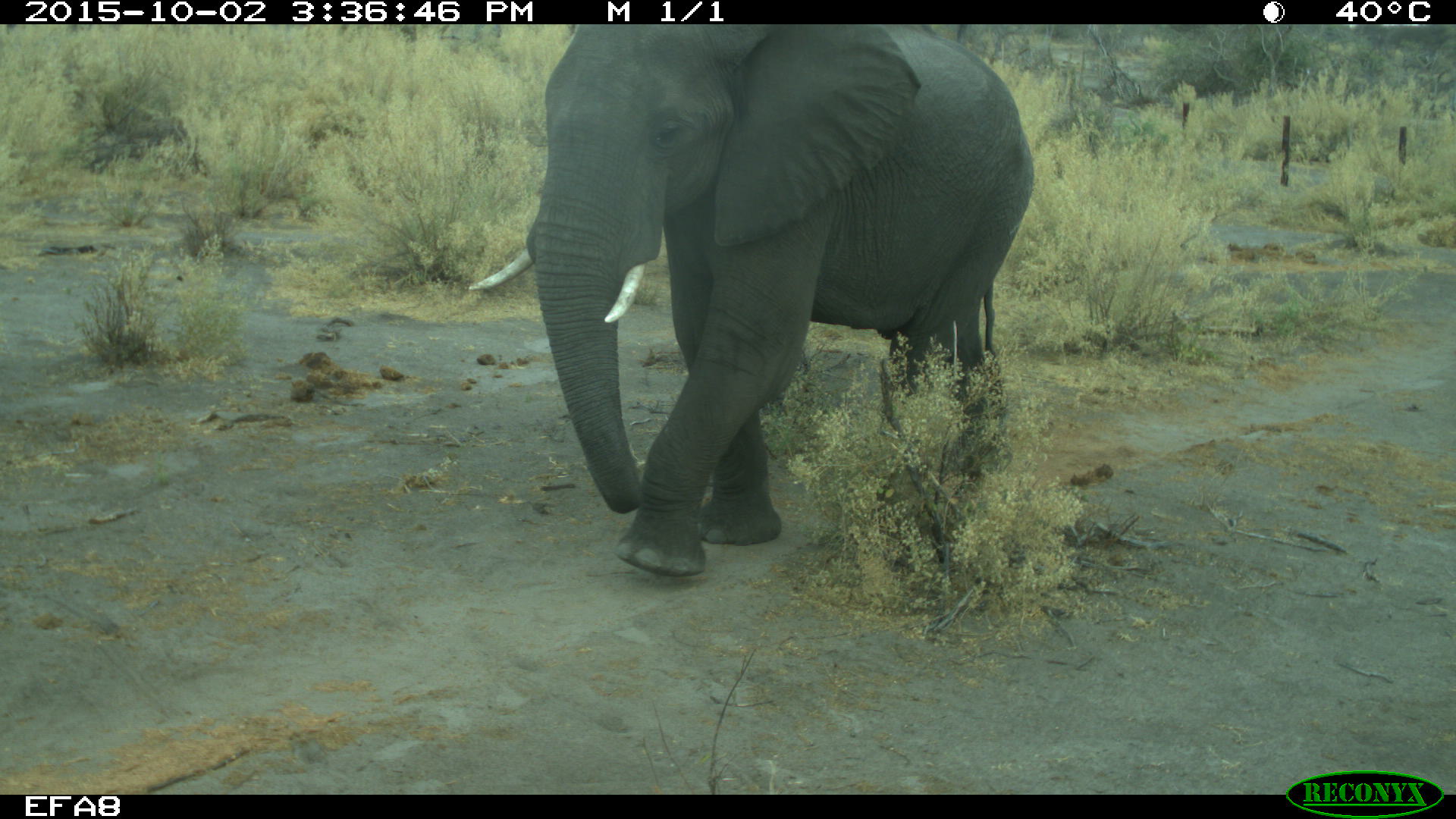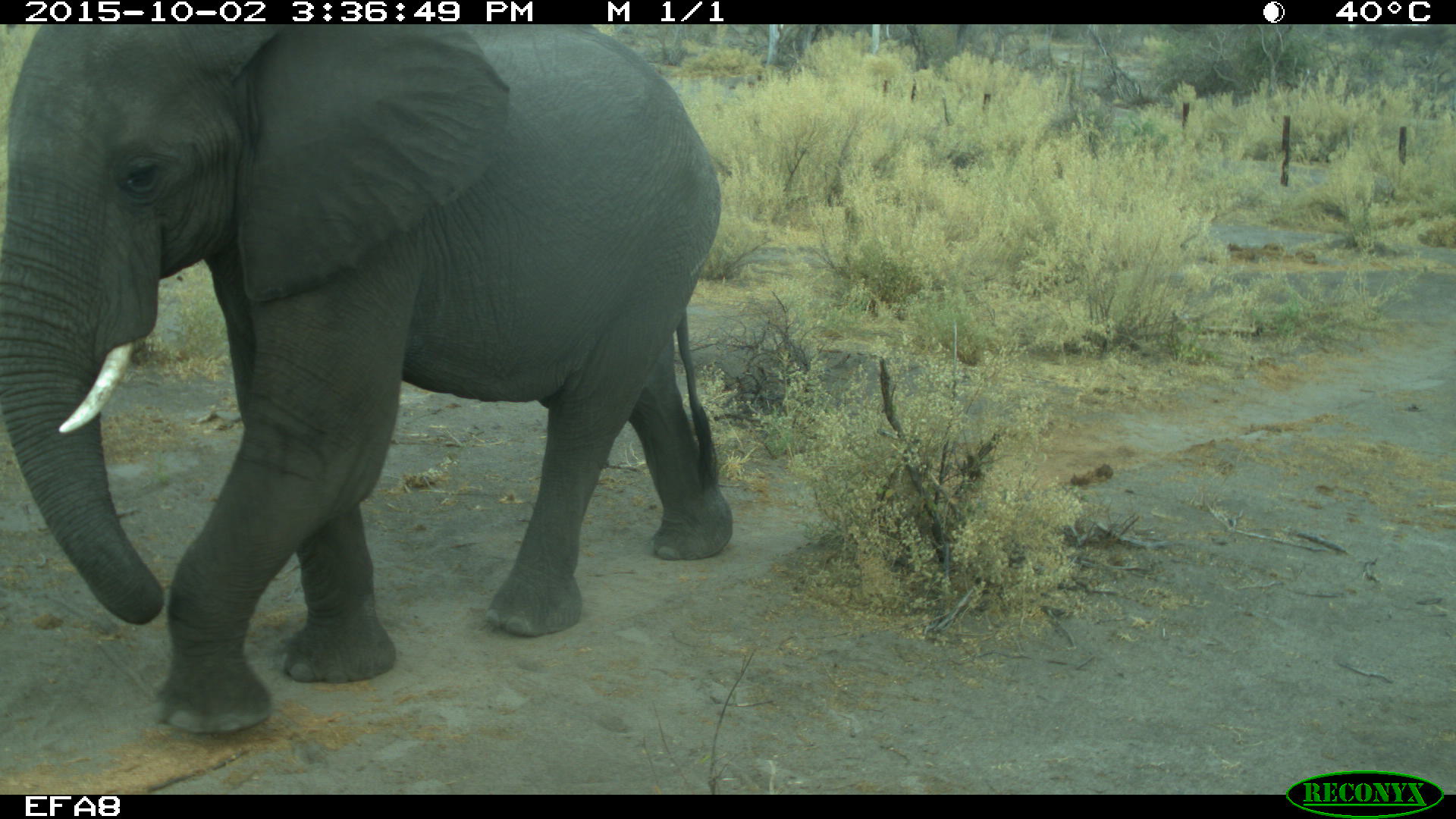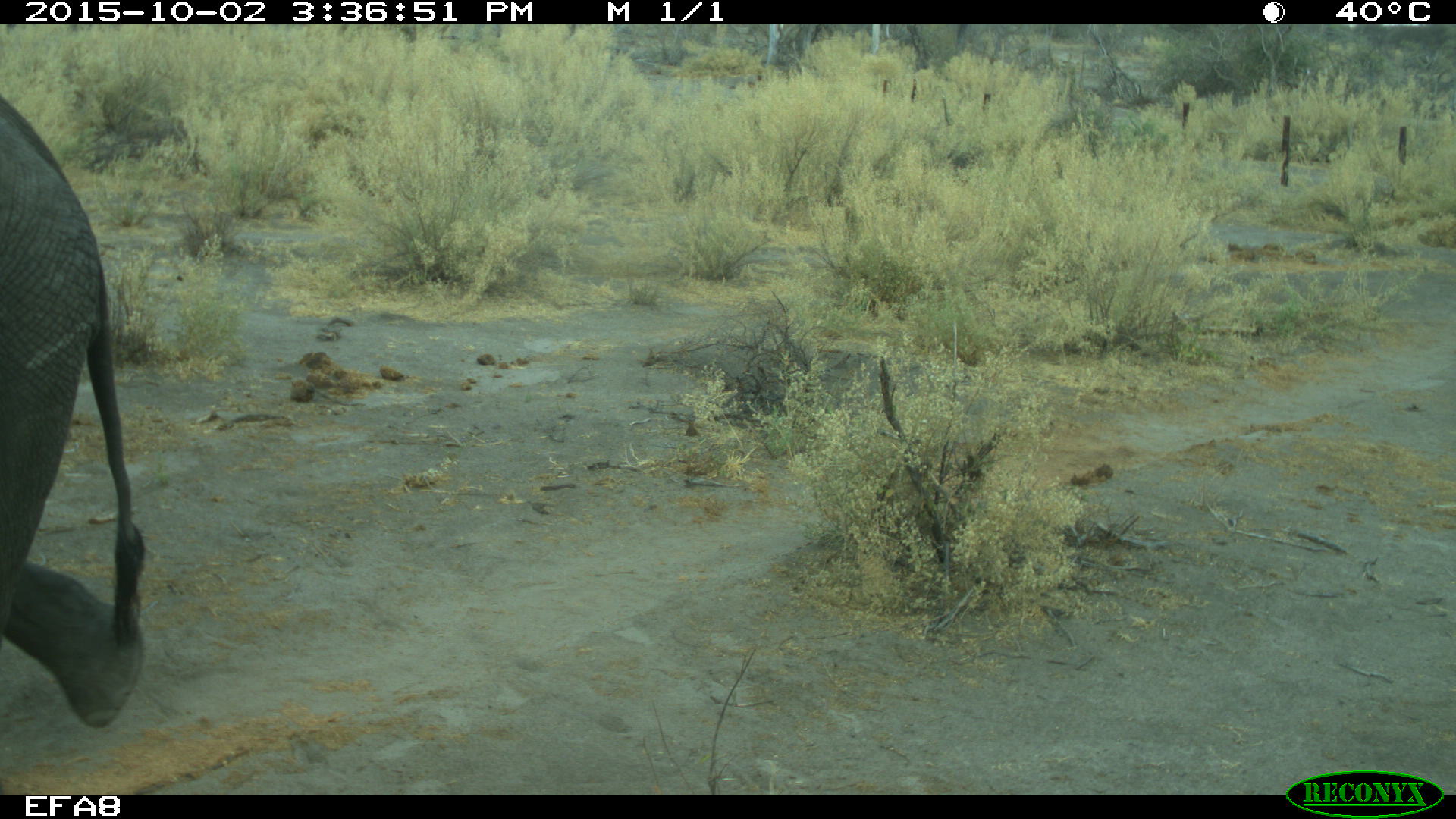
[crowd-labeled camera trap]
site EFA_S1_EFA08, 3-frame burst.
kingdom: Animalia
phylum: Chordata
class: Mammalia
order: Proboscidea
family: Elephantidae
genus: Loxodonta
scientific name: Loxodonta africana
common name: african bush elephant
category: elephant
Elephant (african bush elephant) (Loxodonta africana), count 1. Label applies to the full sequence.